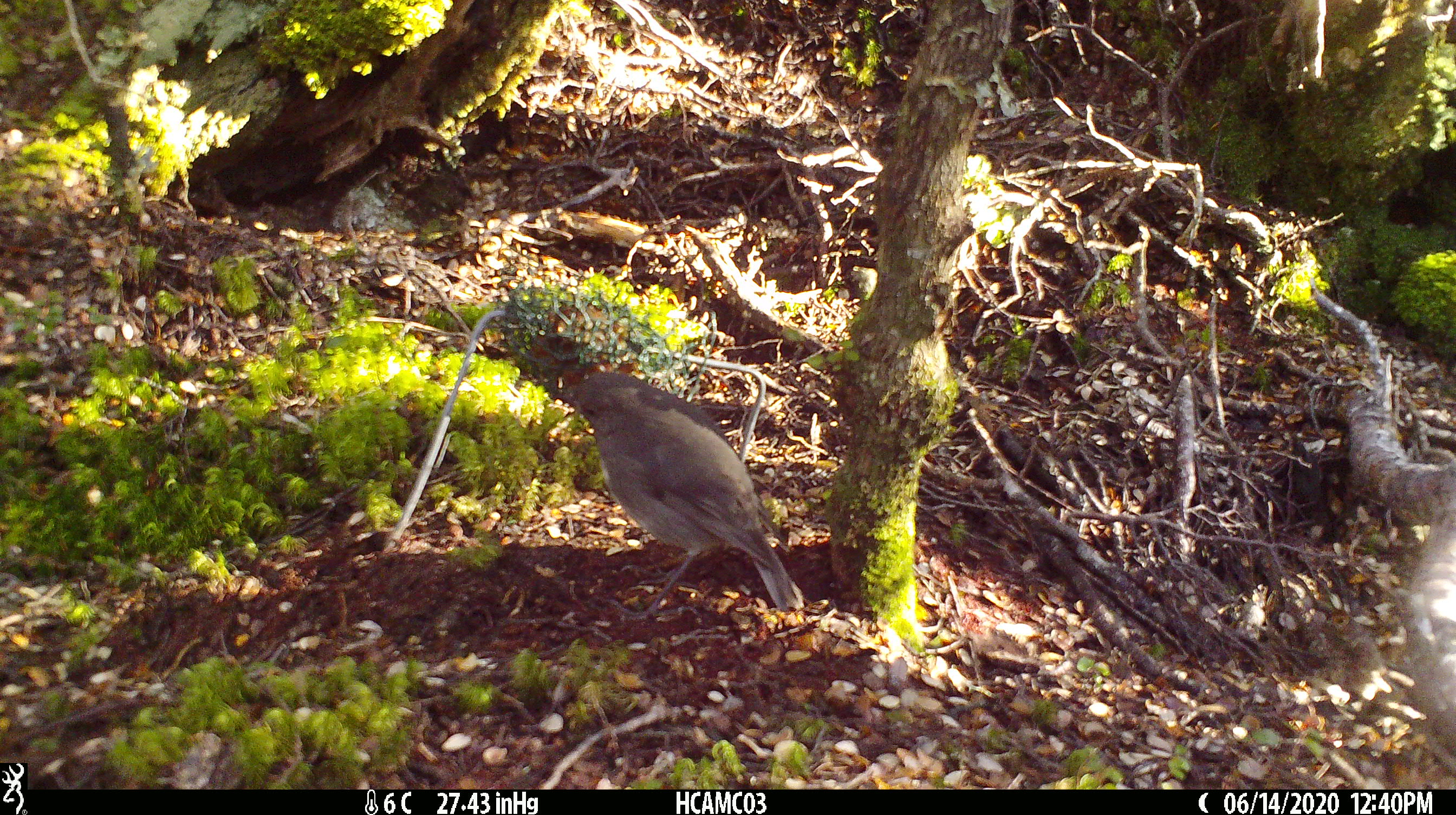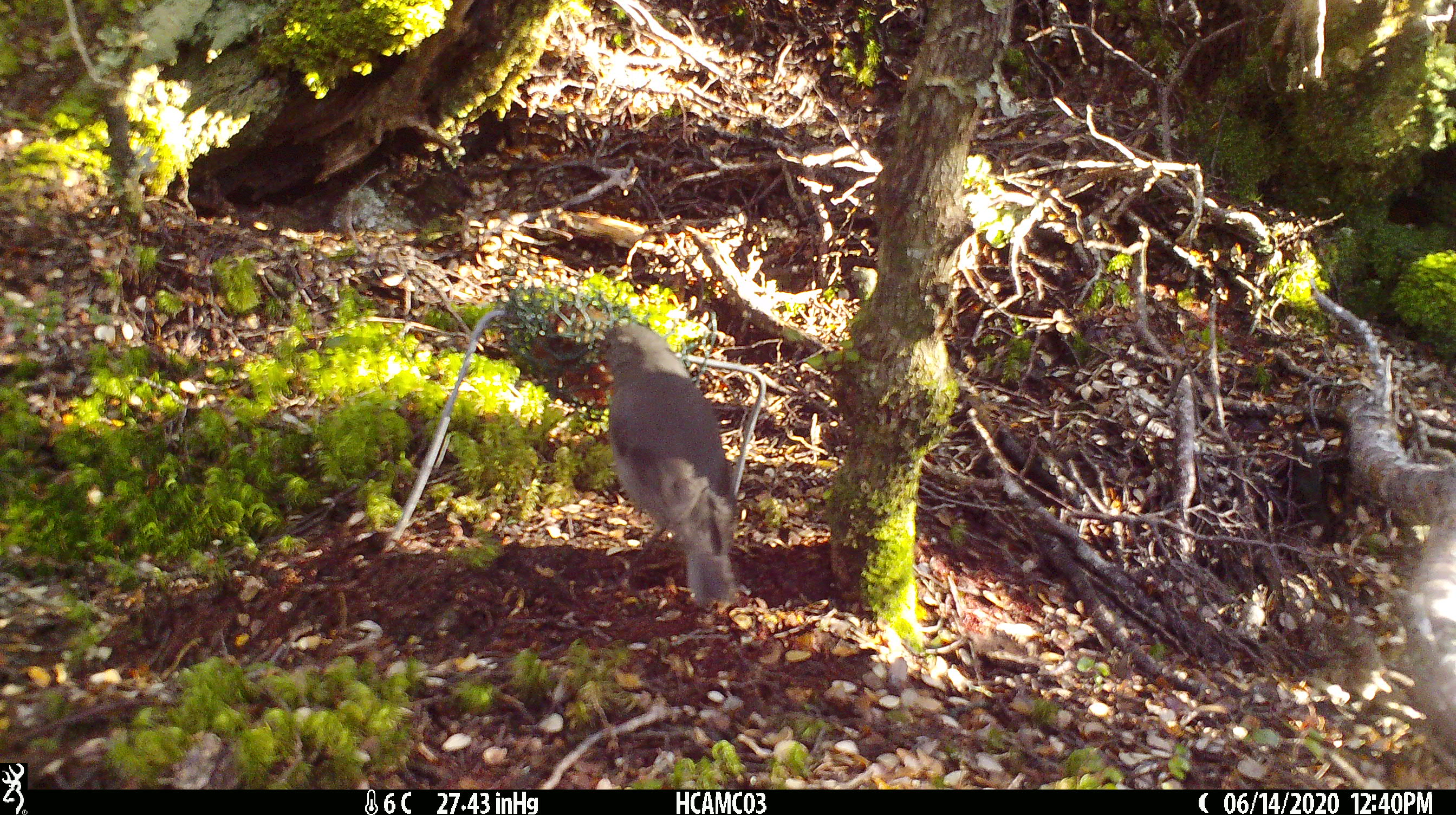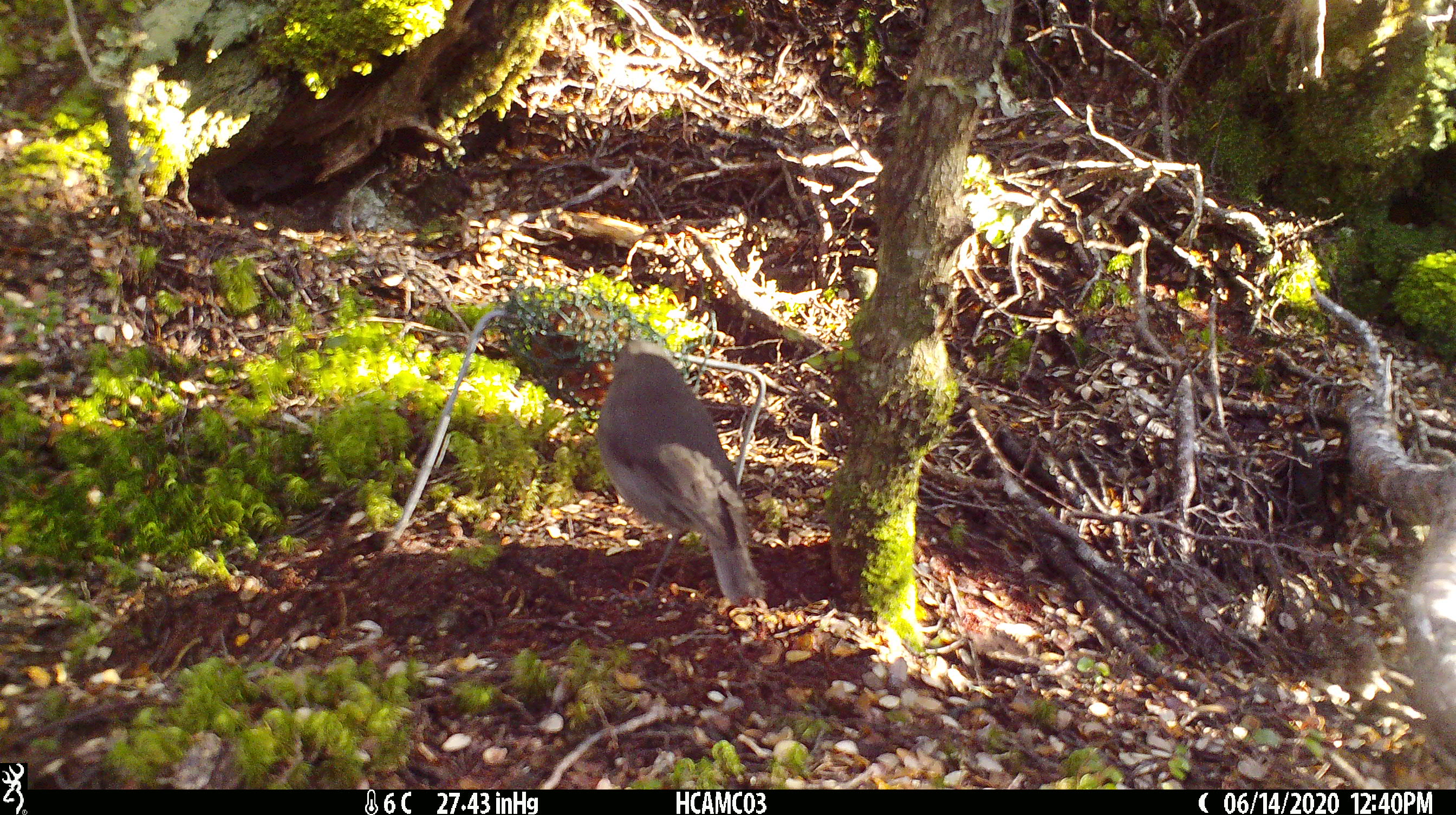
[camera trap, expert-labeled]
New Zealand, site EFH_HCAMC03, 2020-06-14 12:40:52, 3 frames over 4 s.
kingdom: Animalia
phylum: Chordata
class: Aves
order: Passeriformes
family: Petroicidae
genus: Petroica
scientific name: Petroica australis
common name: new zealand robin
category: robin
Robin (new zealand robin) (Petroica australis).